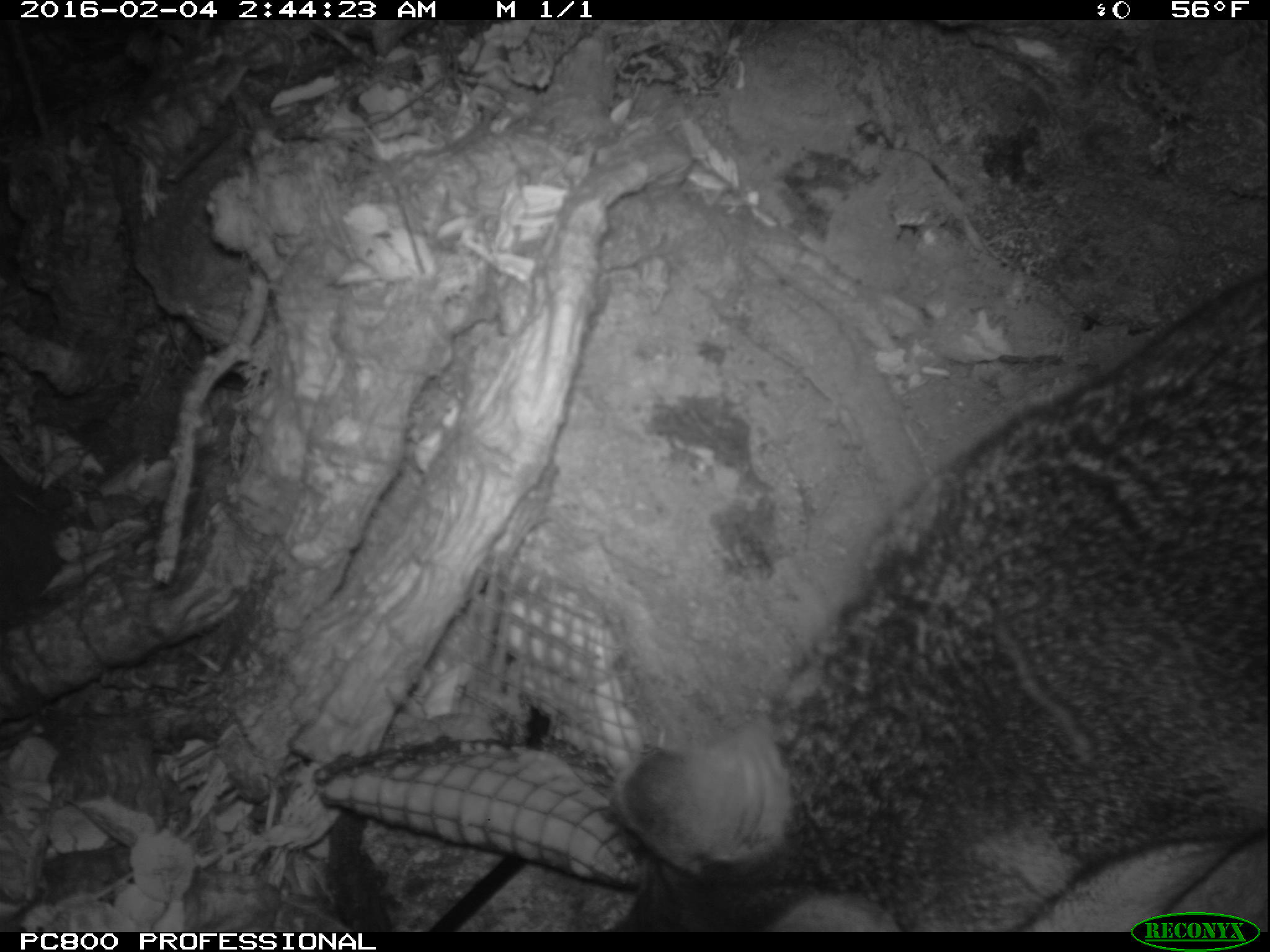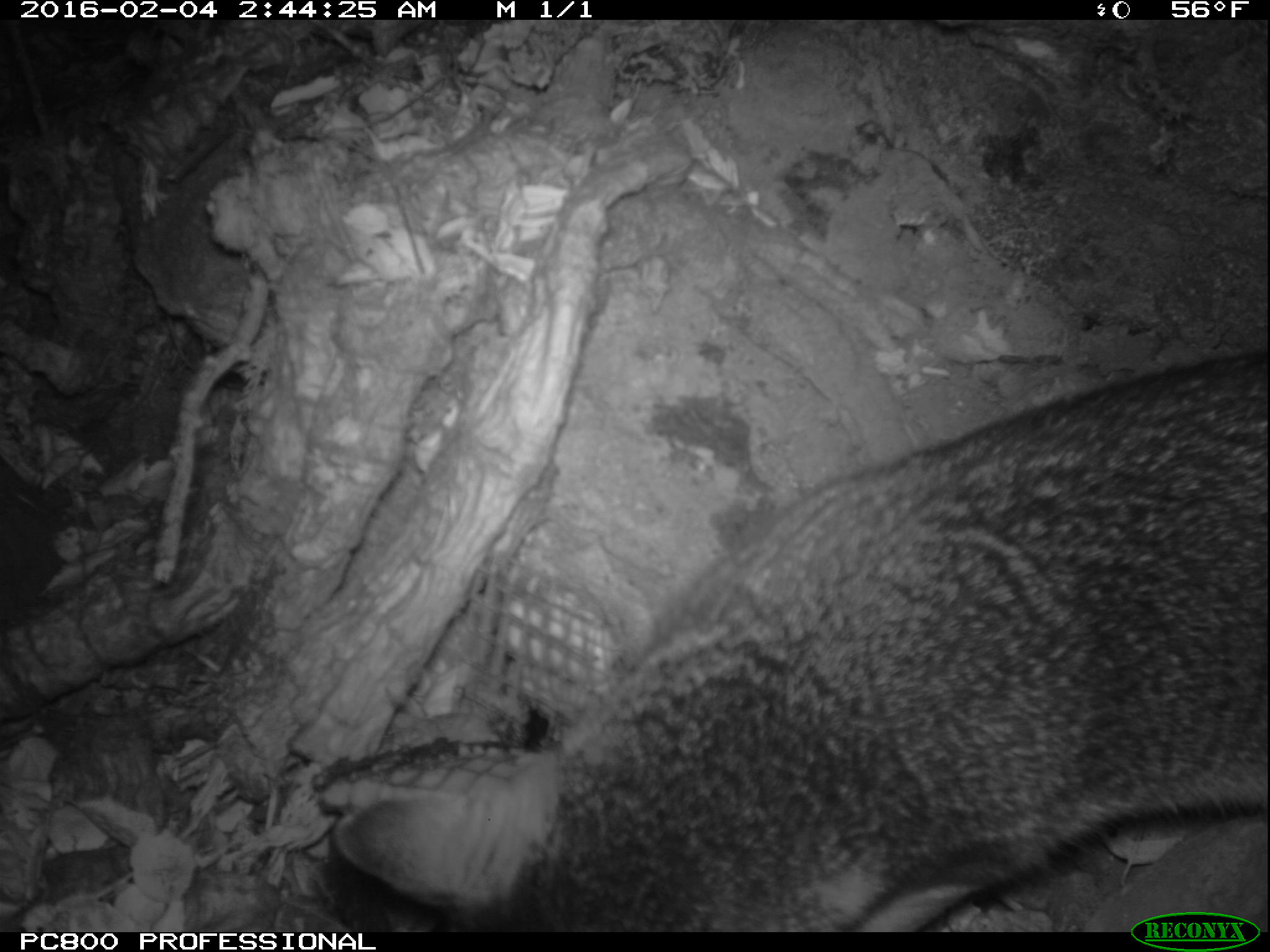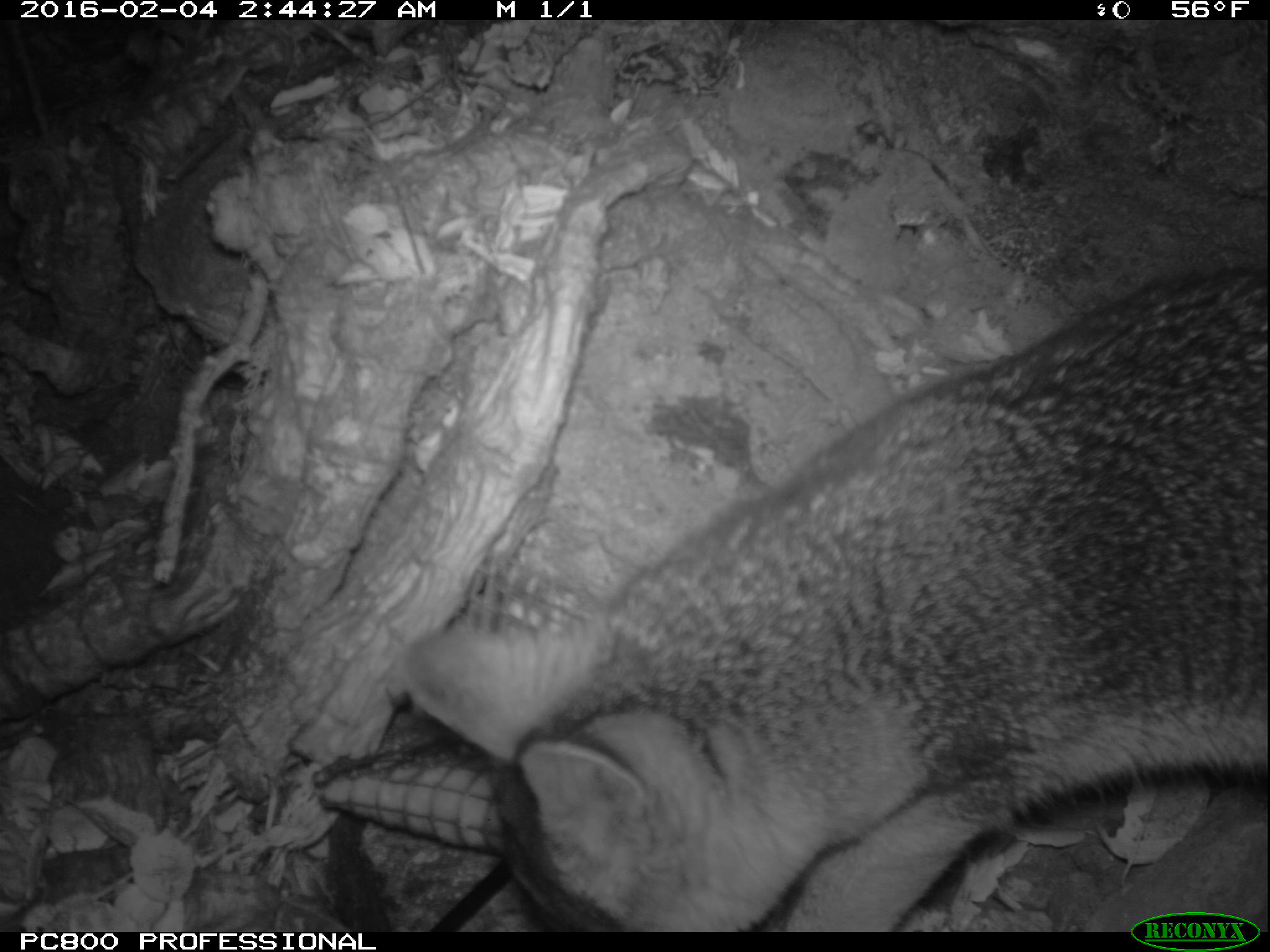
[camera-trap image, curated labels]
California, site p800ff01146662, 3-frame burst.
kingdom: Animalia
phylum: Chordata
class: Mammalia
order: Carnivora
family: Canidae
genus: Urocyon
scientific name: Urocyon littoralis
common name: island fox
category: fox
Fox (island fox) (Urocyon littoralis).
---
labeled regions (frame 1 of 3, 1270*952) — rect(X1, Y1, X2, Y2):
fox: rect(608, 268, 1268, 932)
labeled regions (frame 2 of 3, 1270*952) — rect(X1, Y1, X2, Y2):
fox: rect(331, 351, 1269, 929)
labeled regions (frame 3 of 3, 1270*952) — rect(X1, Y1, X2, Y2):
fox: rect(396, 265, 1269, 931)